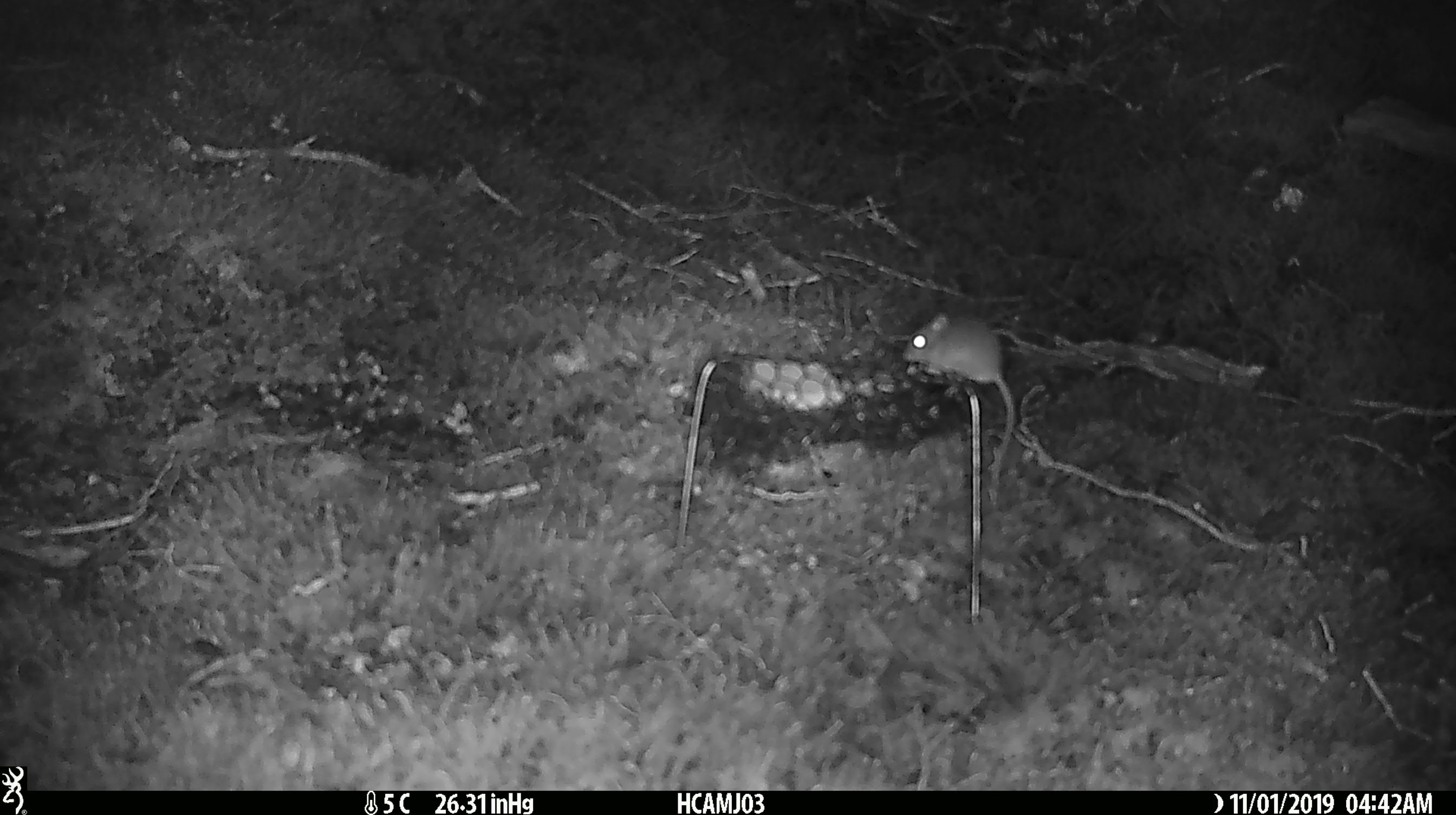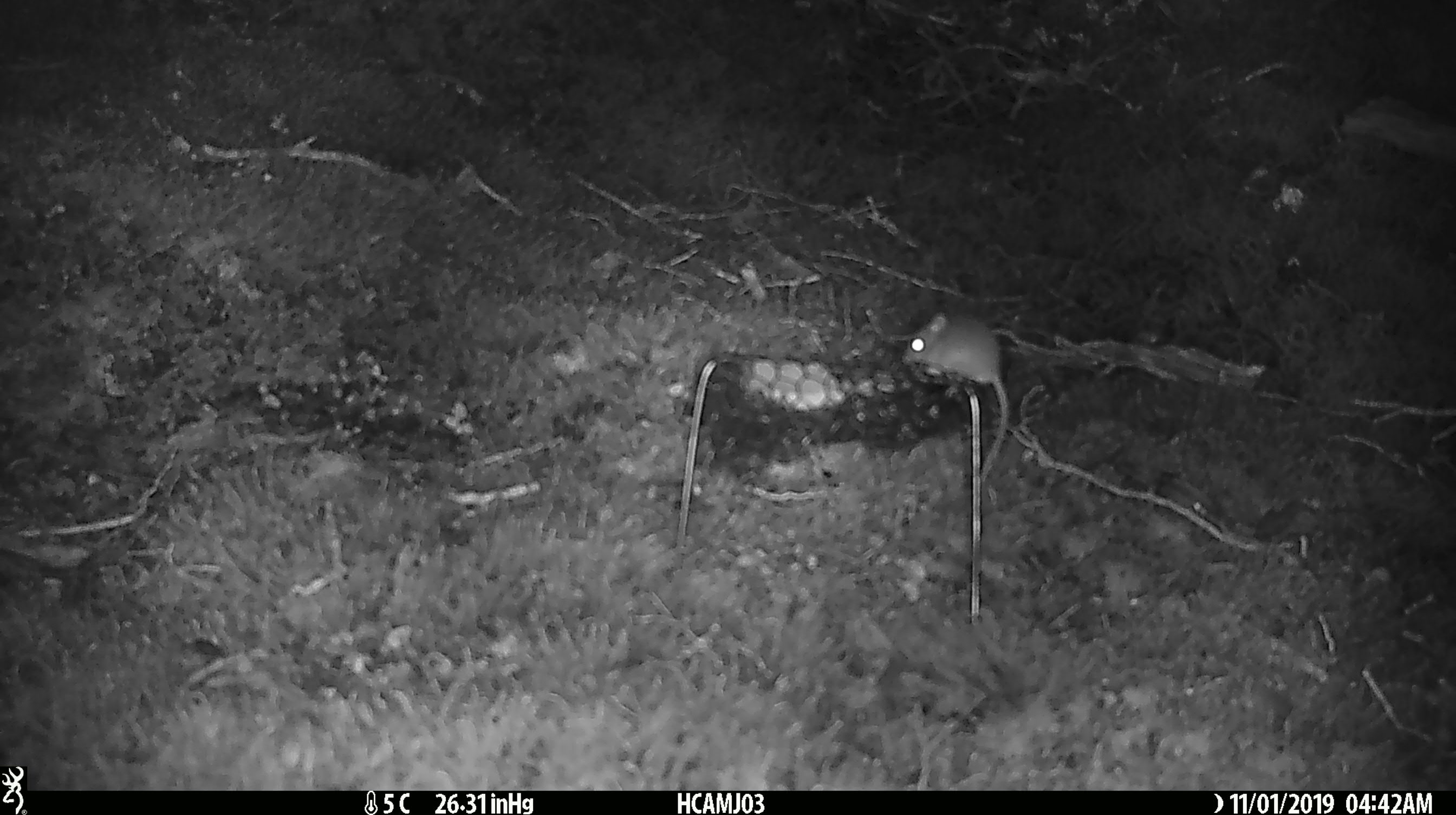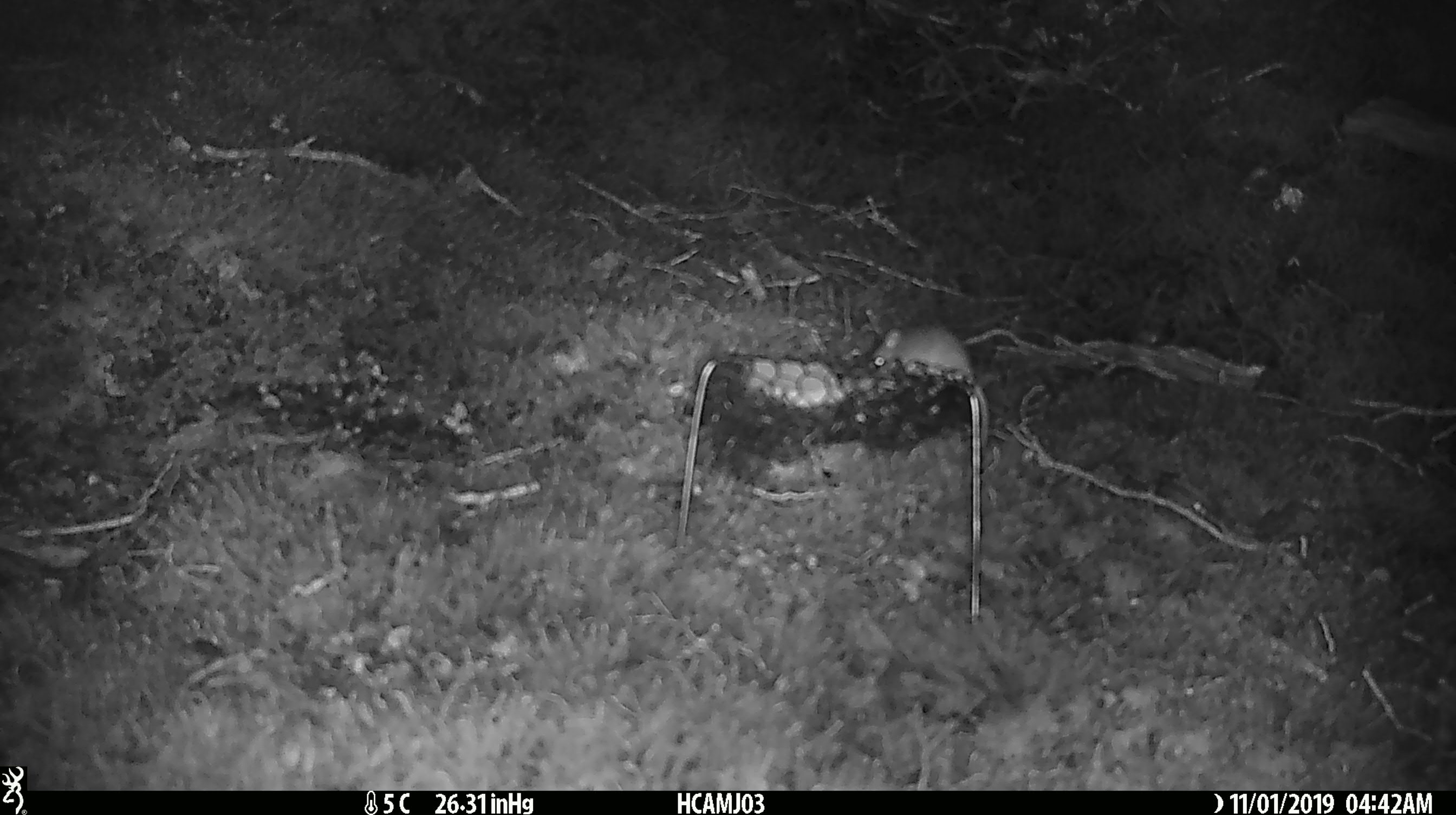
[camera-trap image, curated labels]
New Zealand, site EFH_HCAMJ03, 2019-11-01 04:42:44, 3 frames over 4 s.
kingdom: Animalia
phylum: Chordata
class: Mammalia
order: Rodentia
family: Muridae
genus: Mus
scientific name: Mus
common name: mouse